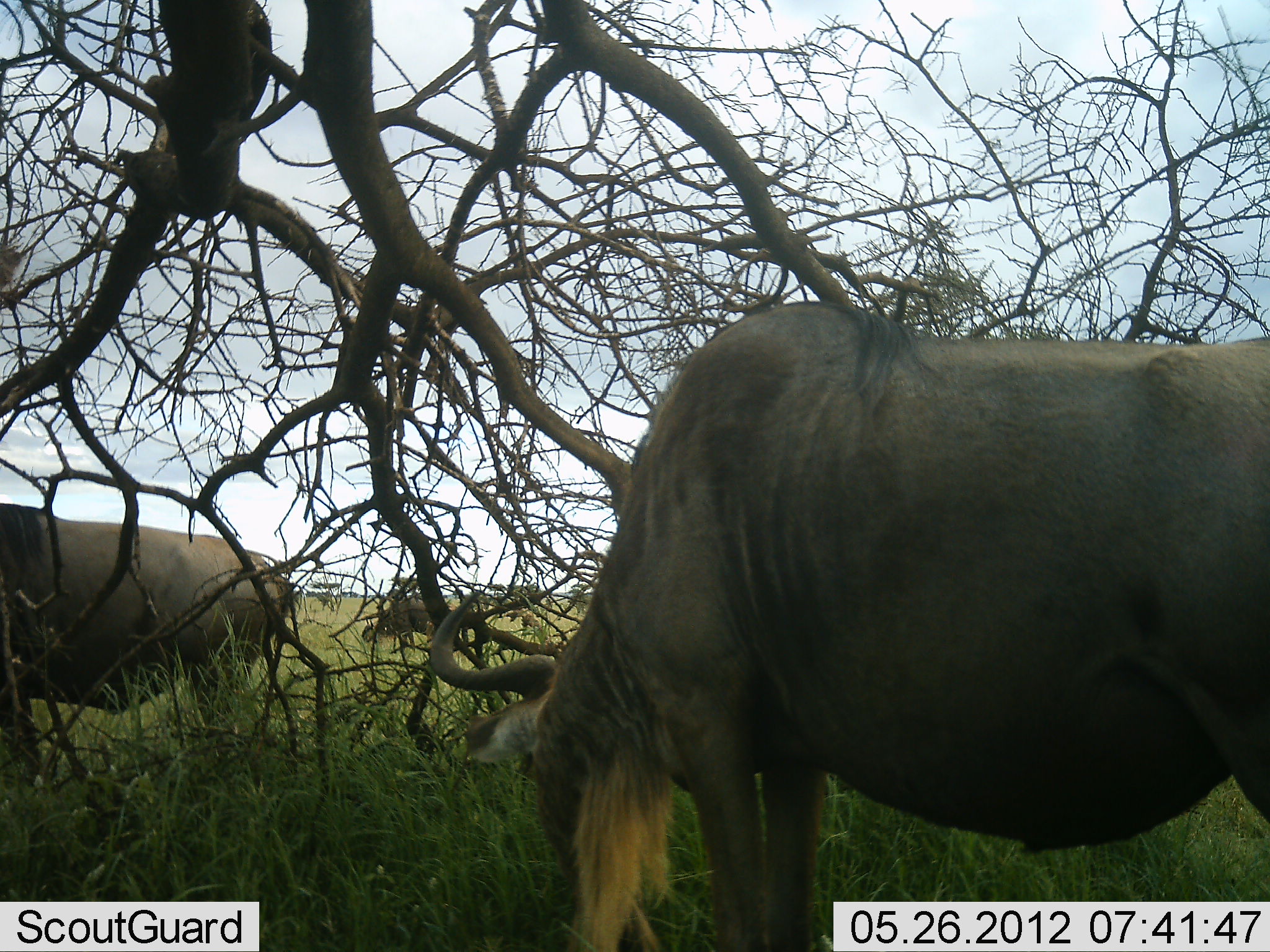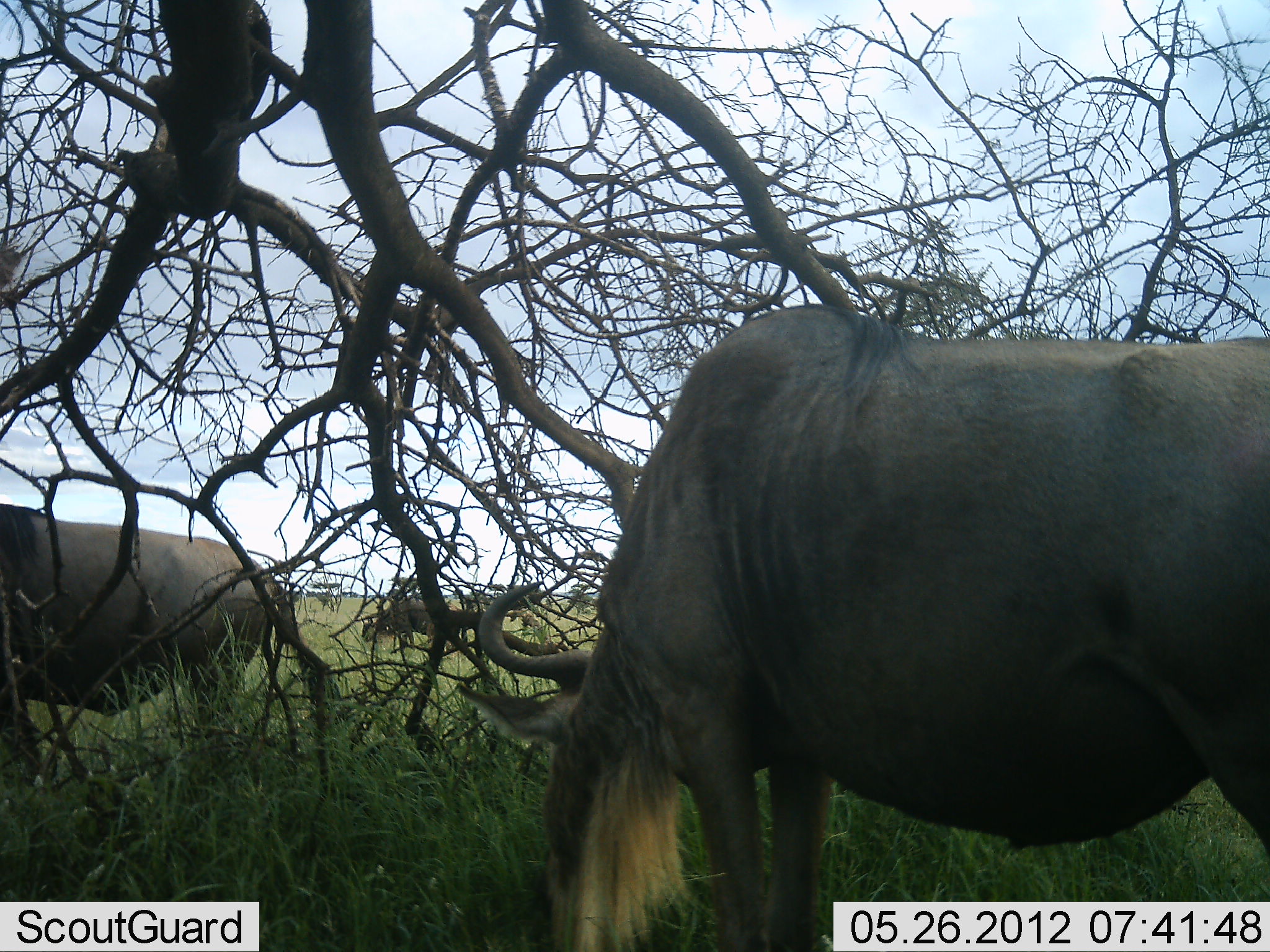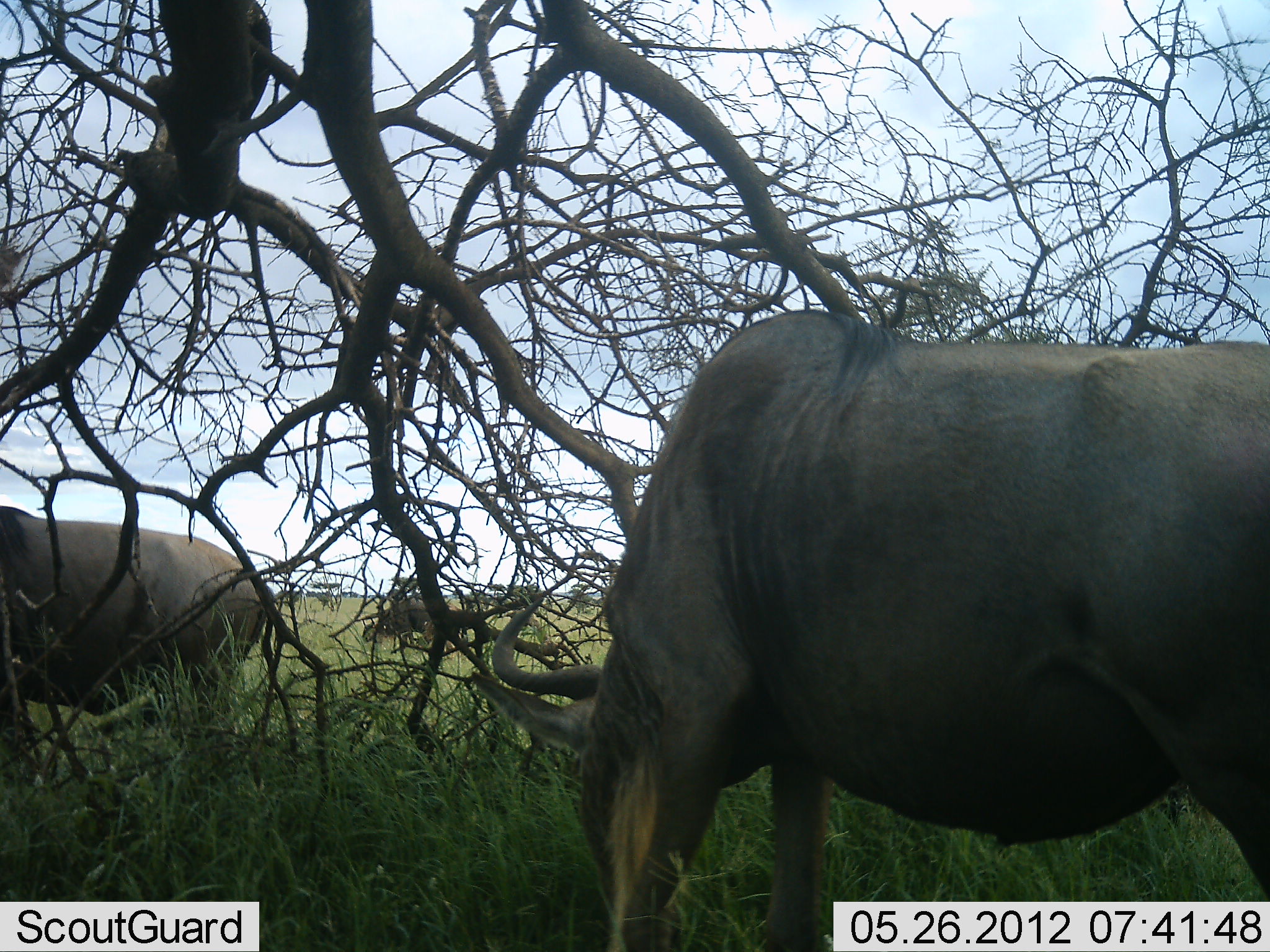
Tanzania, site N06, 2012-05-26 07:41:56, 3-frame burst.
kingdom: Animalia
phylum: Chordata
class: Mammalia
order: Artiodactyla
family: Bovidae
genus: Connochaetes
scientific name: Connochaetes taurinus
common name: blue wildebeest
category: wildebeest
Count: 3.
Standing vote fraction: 36%.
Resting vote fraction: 0%.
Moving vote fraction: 9%.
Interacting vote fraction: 0%.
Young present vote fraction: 0%.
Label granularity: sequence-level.